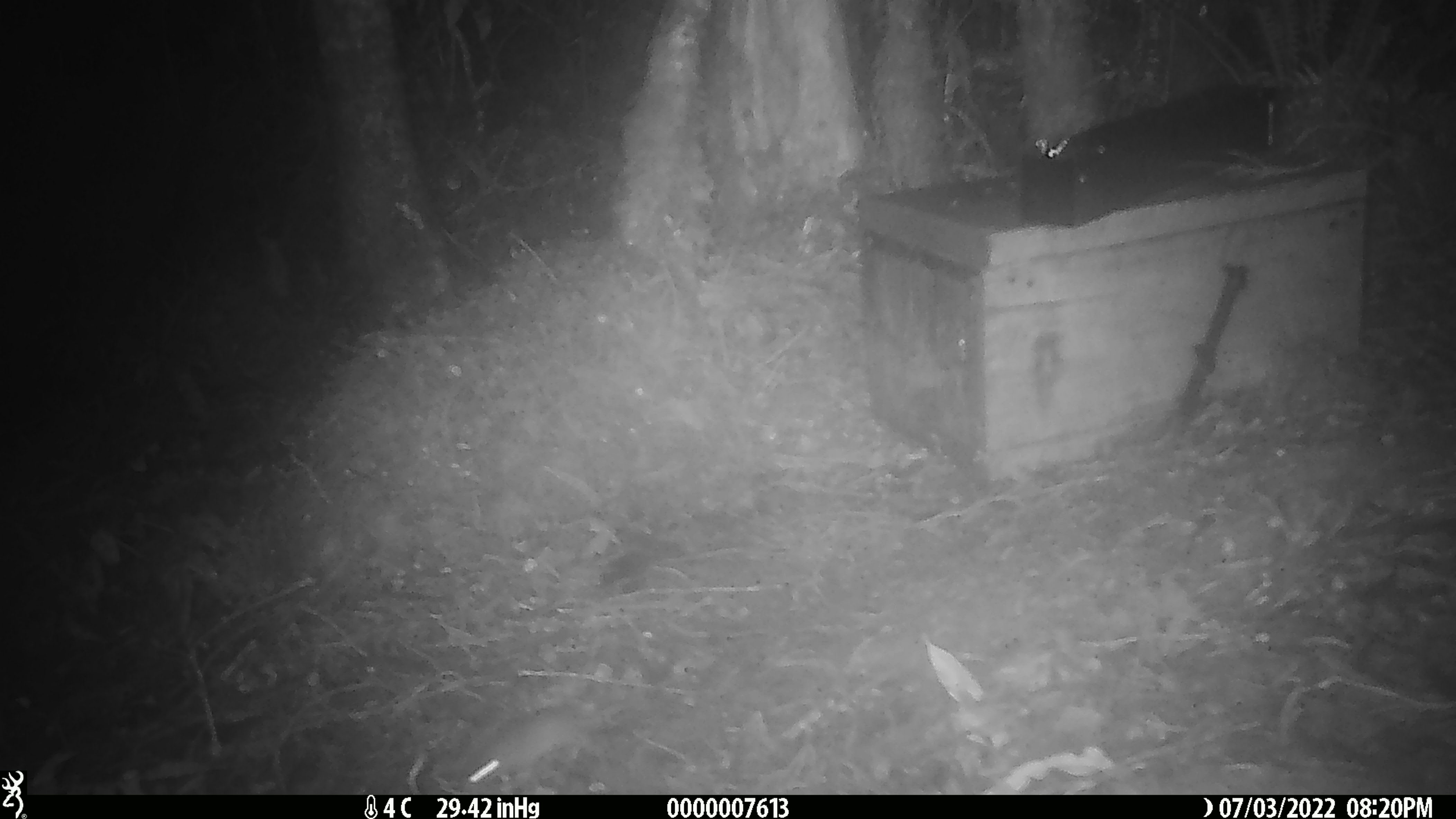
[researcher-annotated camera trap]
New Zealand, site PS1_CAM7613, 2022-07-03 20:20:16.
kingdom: Animalia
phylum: Chordata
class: Mammalia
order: Rodentia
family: Muridae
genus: Mus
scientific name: Mus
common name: mouse